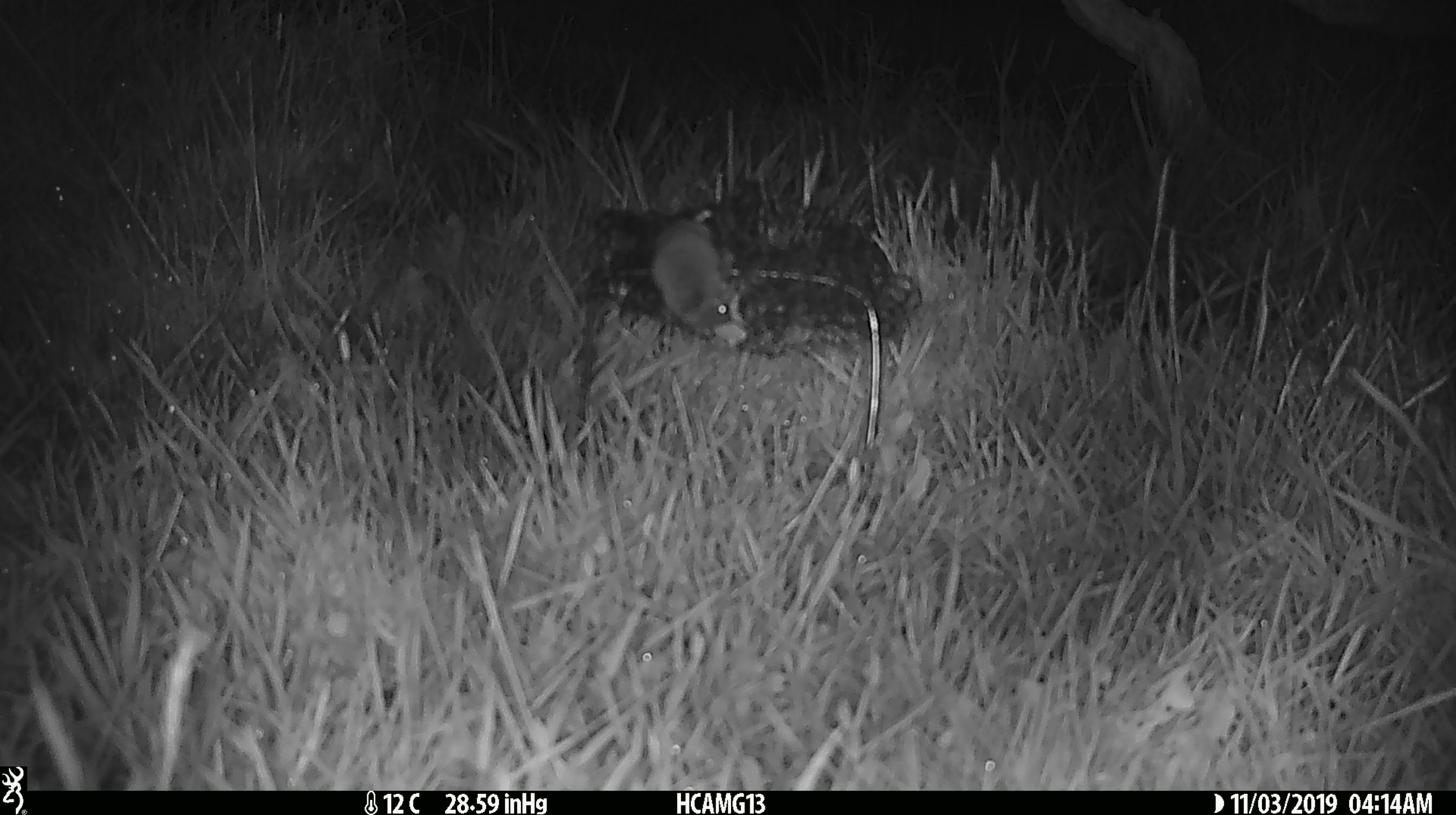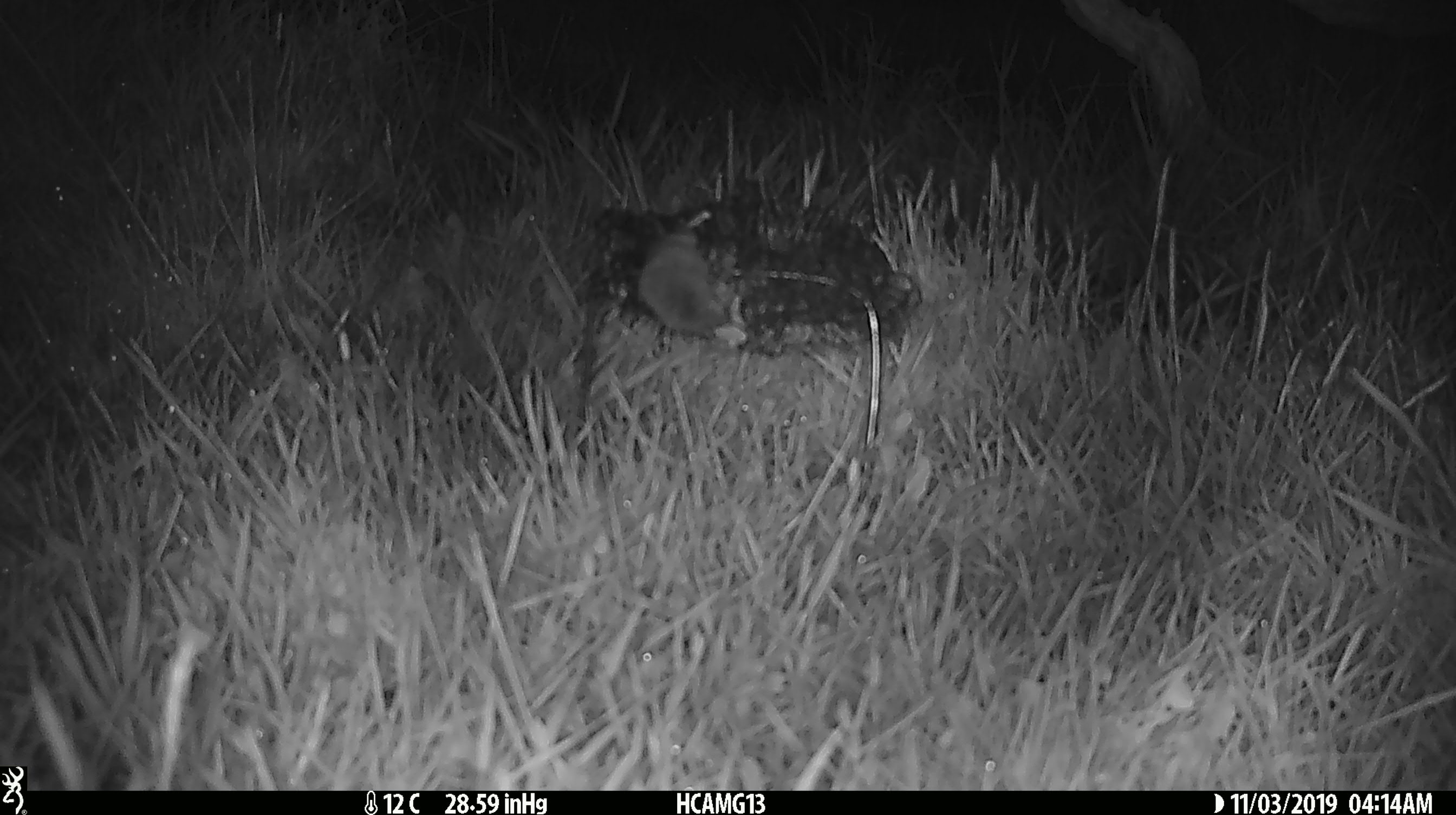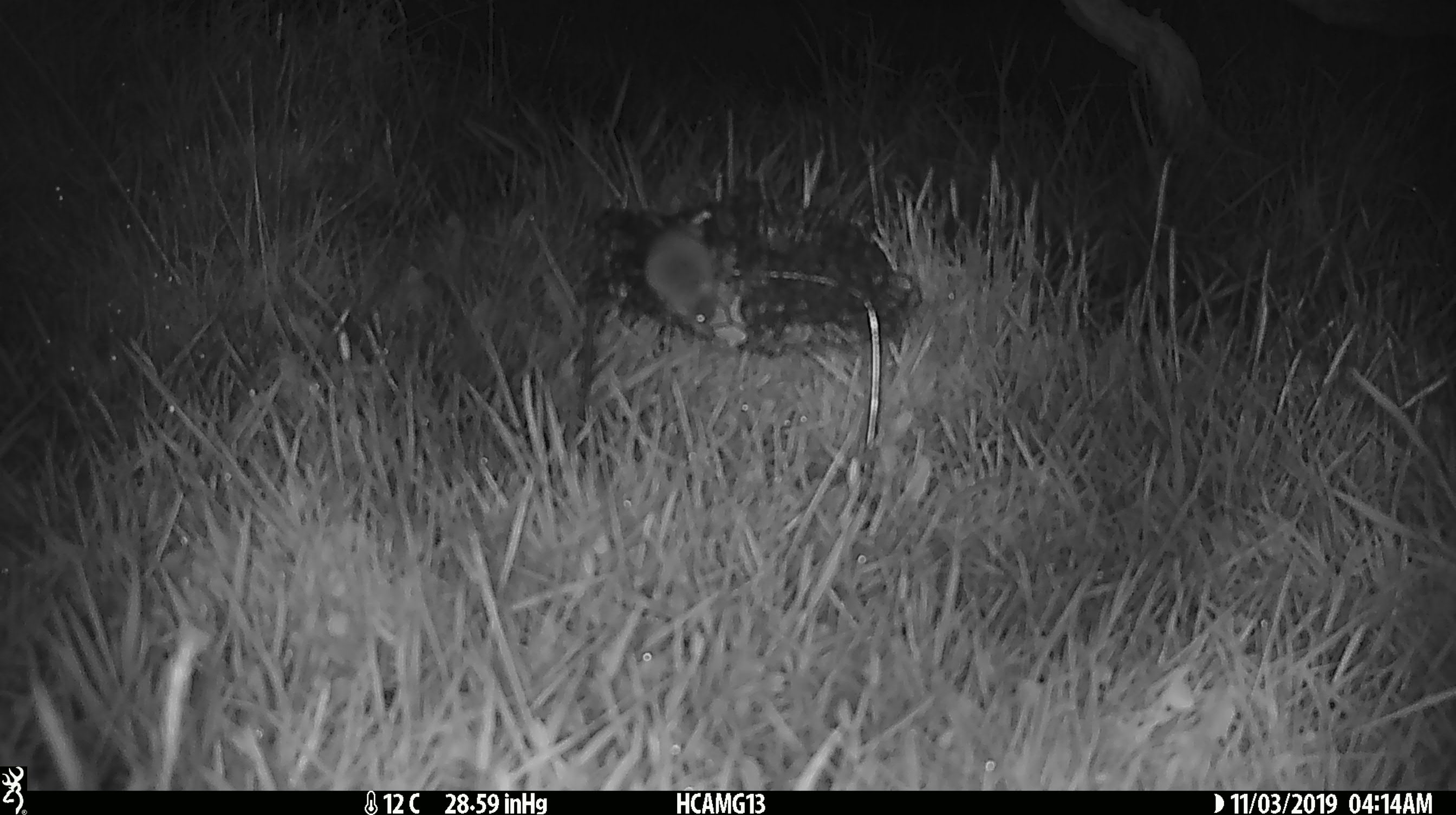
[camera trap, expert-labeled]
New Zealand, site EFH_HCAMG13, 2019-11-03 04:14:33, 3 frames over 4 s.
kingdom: Animalia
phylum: Chordata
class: Mammalia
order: Rodentia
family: Muridae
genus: Mus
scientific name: Mus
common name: mouse